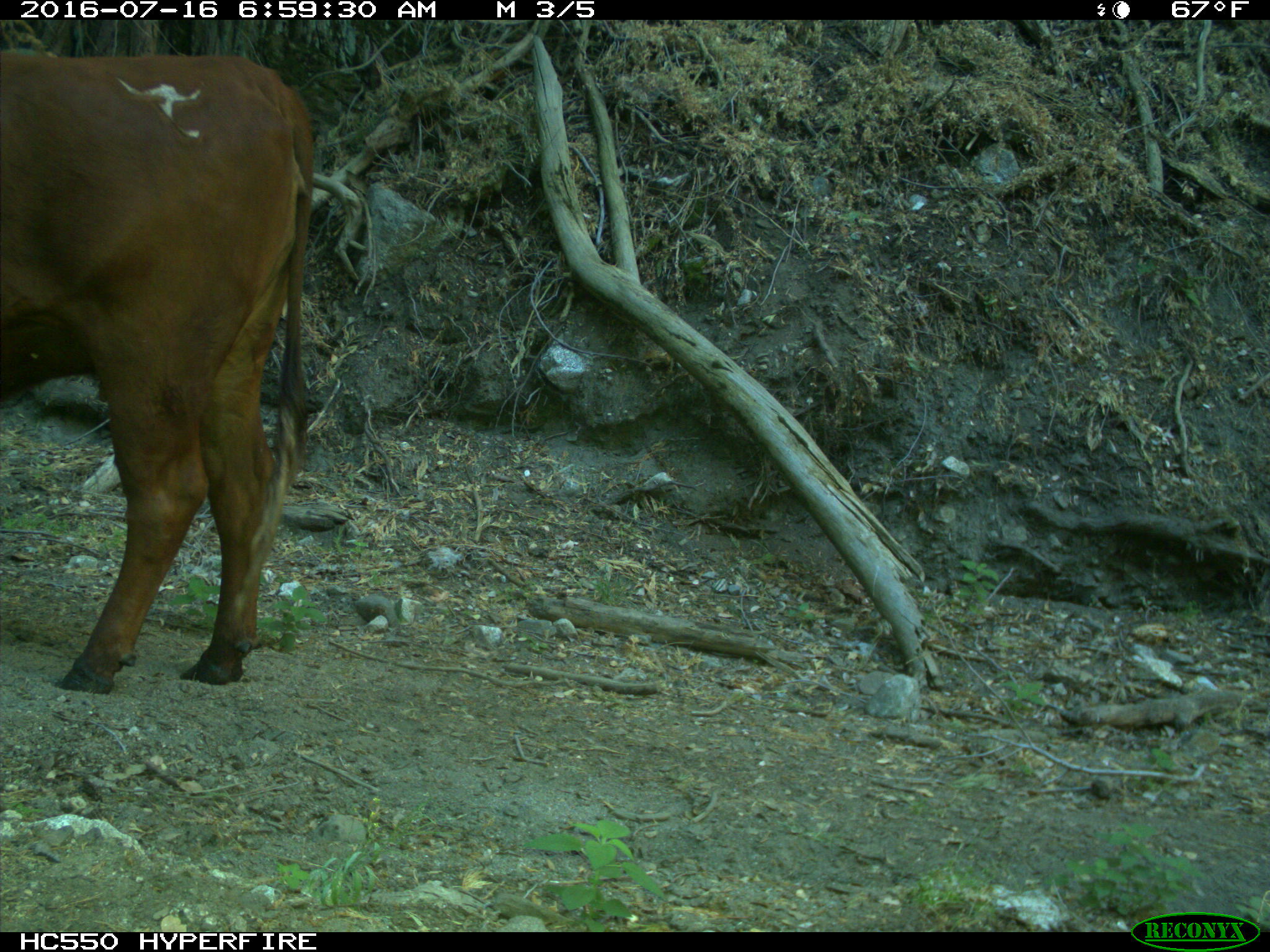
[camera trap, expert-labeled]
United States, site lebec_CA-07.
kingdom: Animalia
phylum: Chordata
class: Mammalia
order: Artiodactyla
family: Bovidae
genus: Bos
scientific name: Bos taurus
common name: domestic cow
Bos taurus (domestic cow).